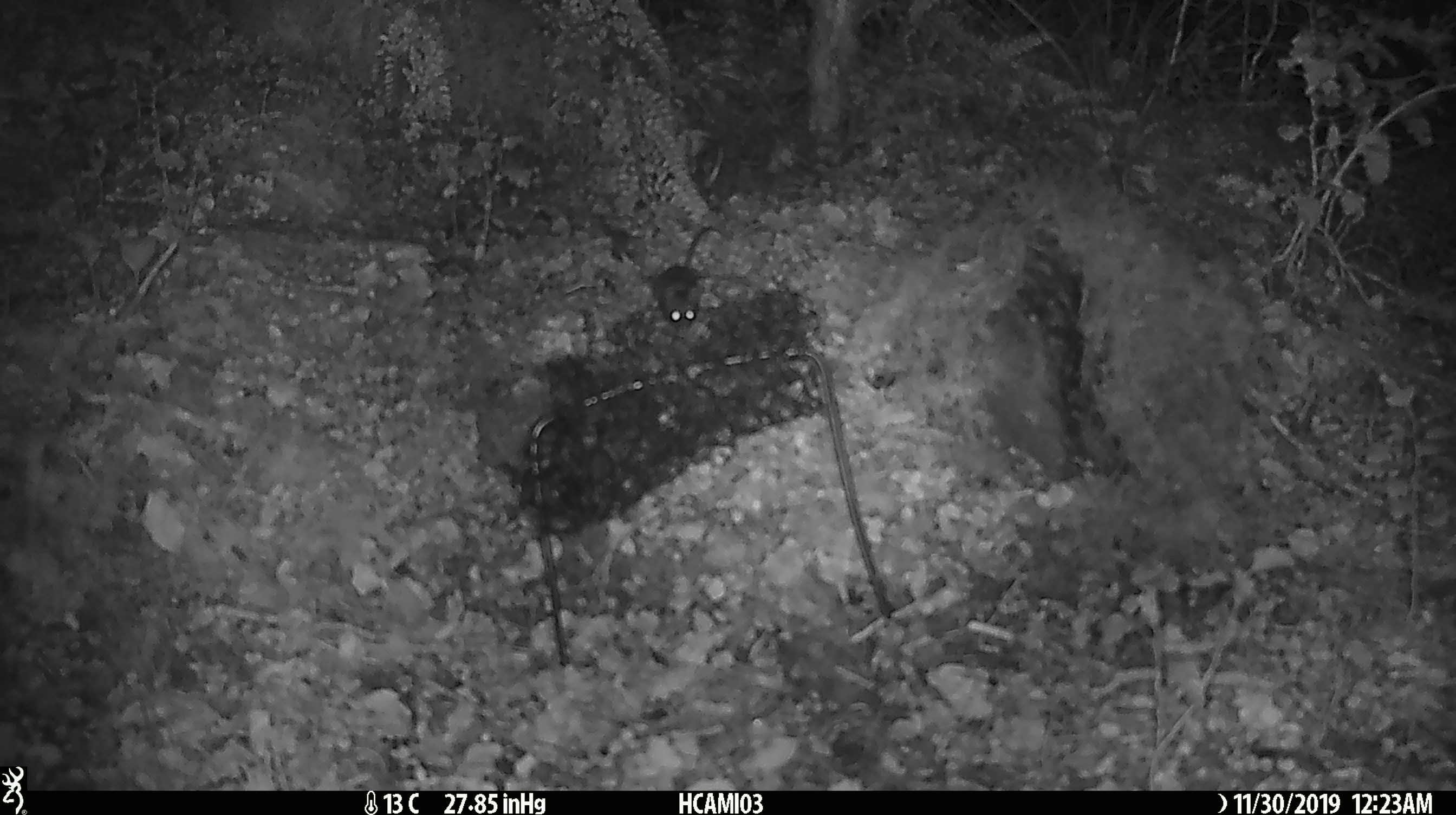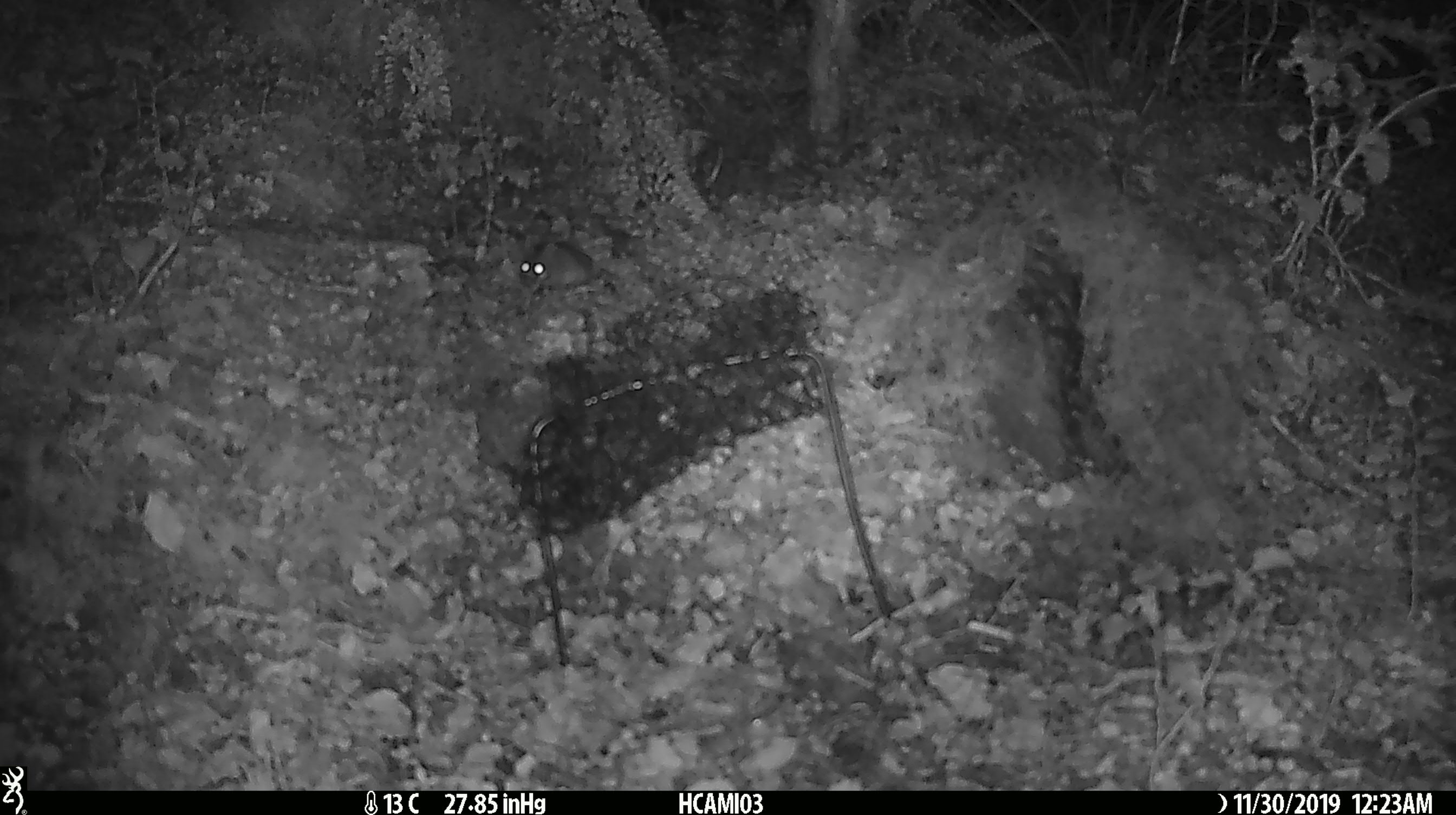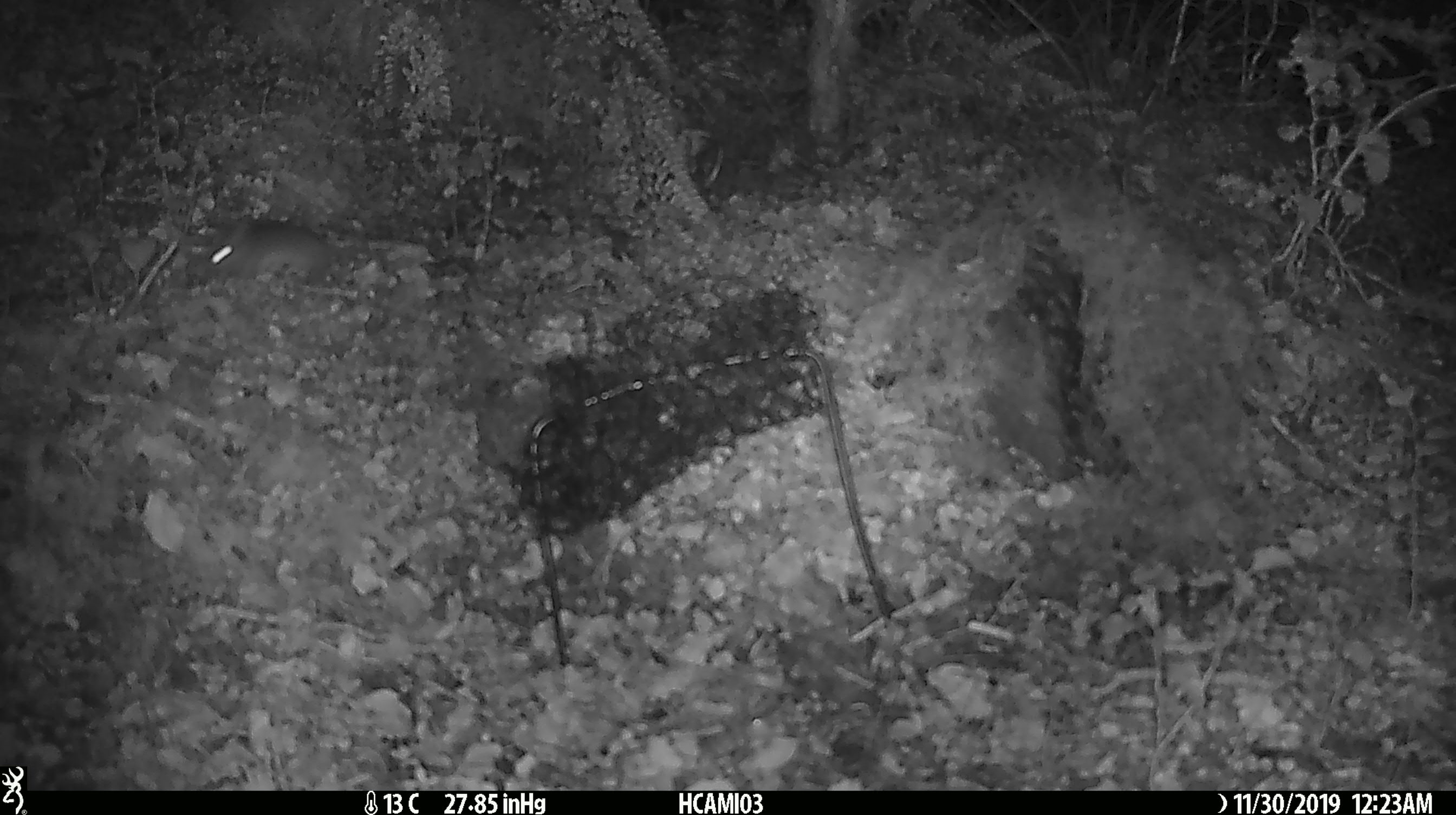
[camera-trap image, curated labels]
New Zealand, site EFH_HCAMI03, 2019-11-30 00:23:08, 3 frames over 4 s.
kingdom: Animalia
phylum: Chordata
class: Mammalia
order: Rodentia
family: Muridae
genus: Mus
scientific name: Mus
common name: mouse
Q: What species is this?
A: Mouse (Mus).